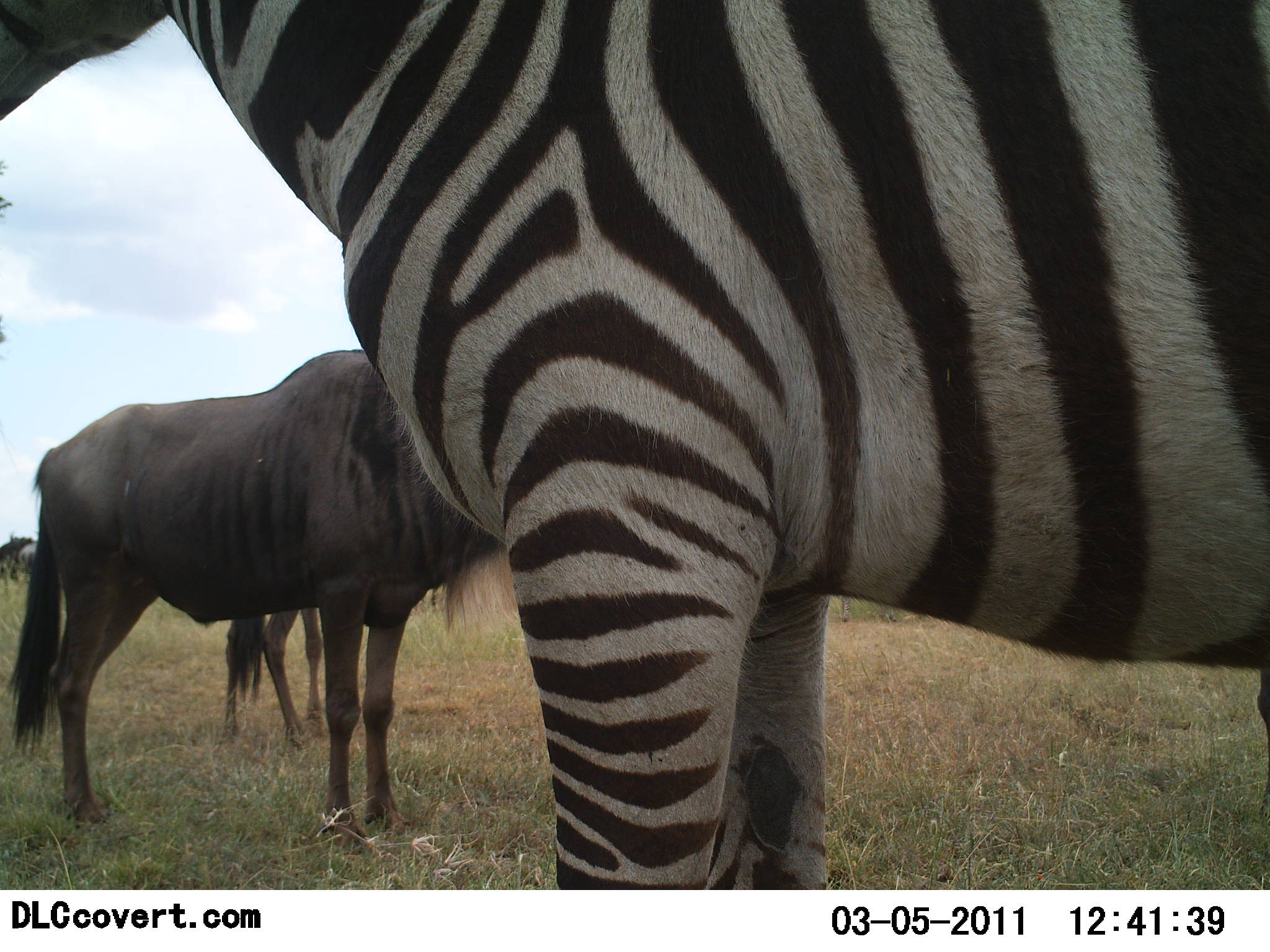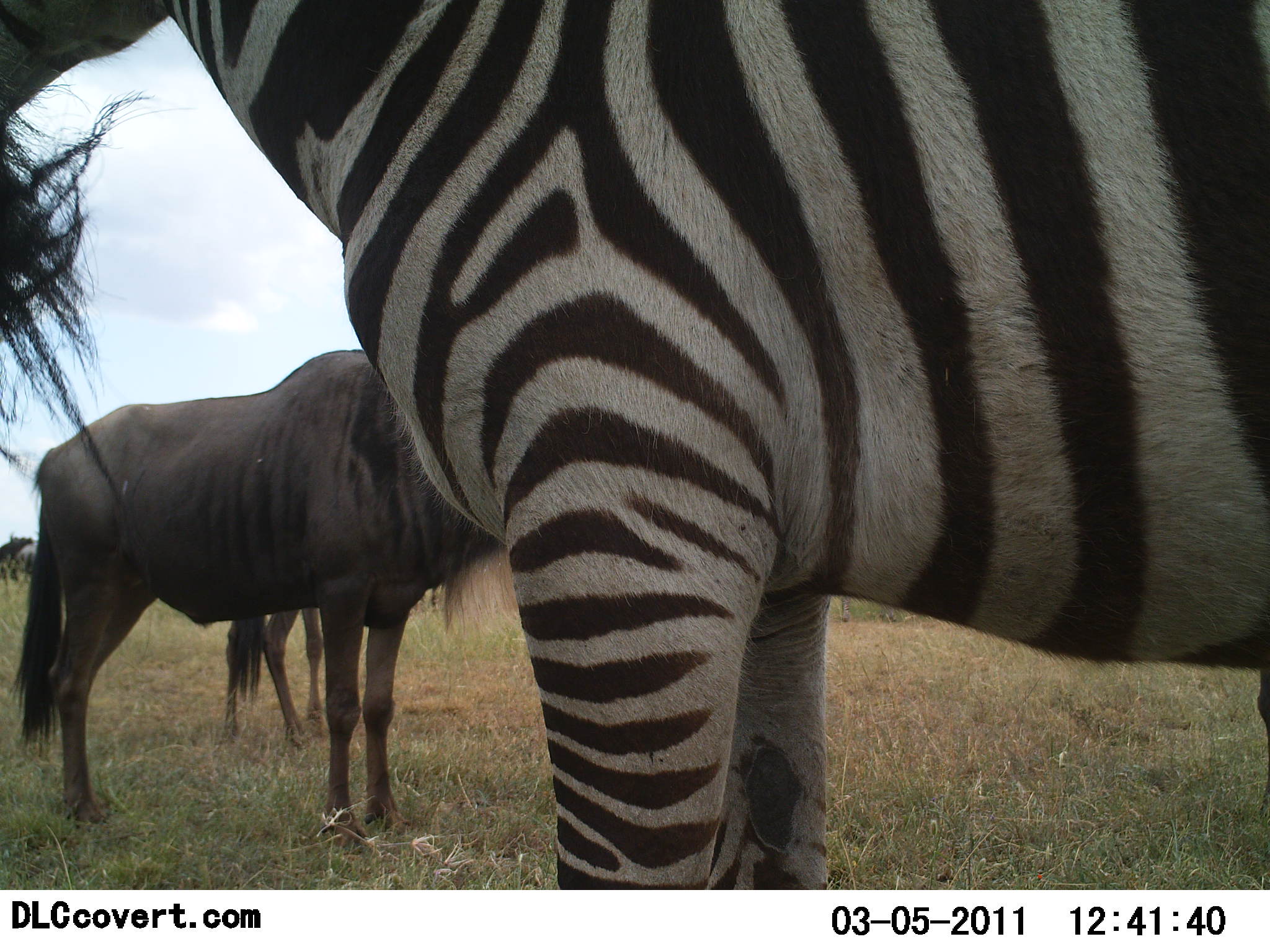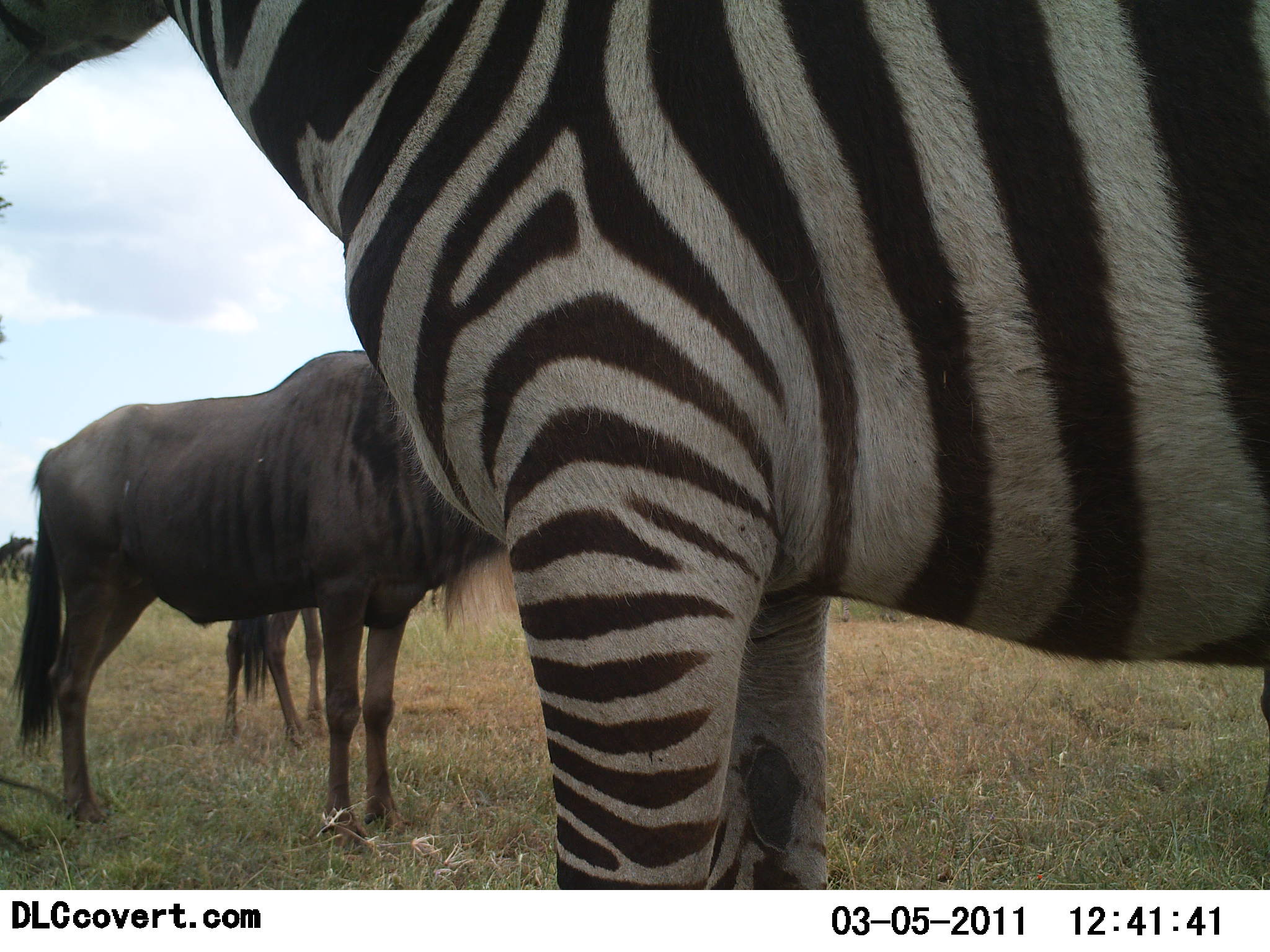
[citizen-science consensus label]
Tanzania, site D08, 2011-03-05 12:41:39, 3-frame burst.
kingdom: Animalia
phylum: Chordata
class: Mammalia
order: Artiodactyla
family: Bovidae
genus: Connochaetes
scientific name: Connochaetes taurinus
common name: blue wildebeest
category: wildebeest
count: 2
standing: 100%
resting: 0%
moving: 0%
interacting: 9%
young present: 9%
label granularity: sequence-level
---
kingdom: Animalia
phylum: Chordata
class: Mammalia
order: Perissodactyla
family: Equidae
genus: Equus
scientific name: Equus quagga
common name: plains zebra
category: zebra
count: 1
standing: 100%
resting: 0%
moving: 0%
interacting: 0%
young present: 0%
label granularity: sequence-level